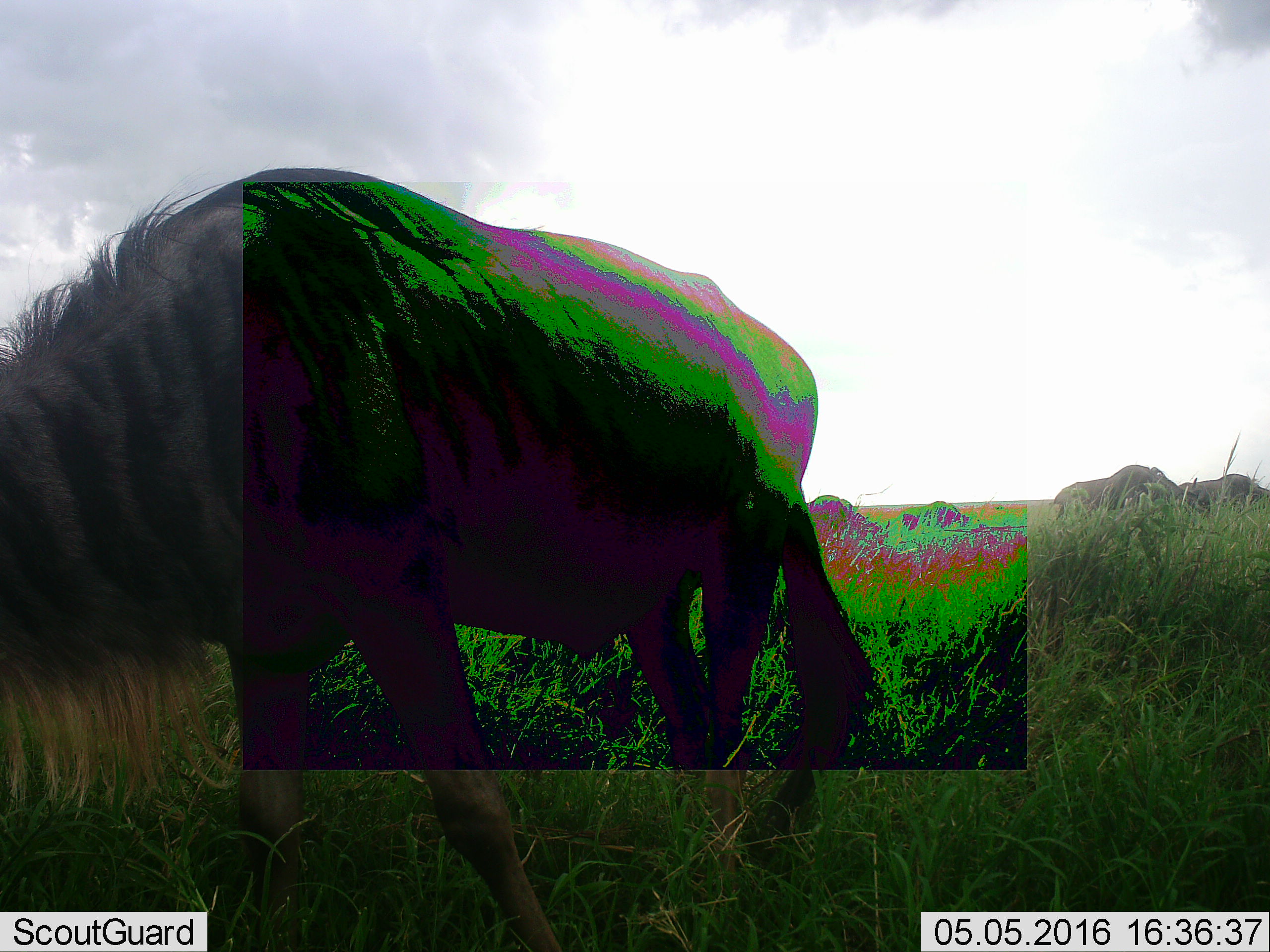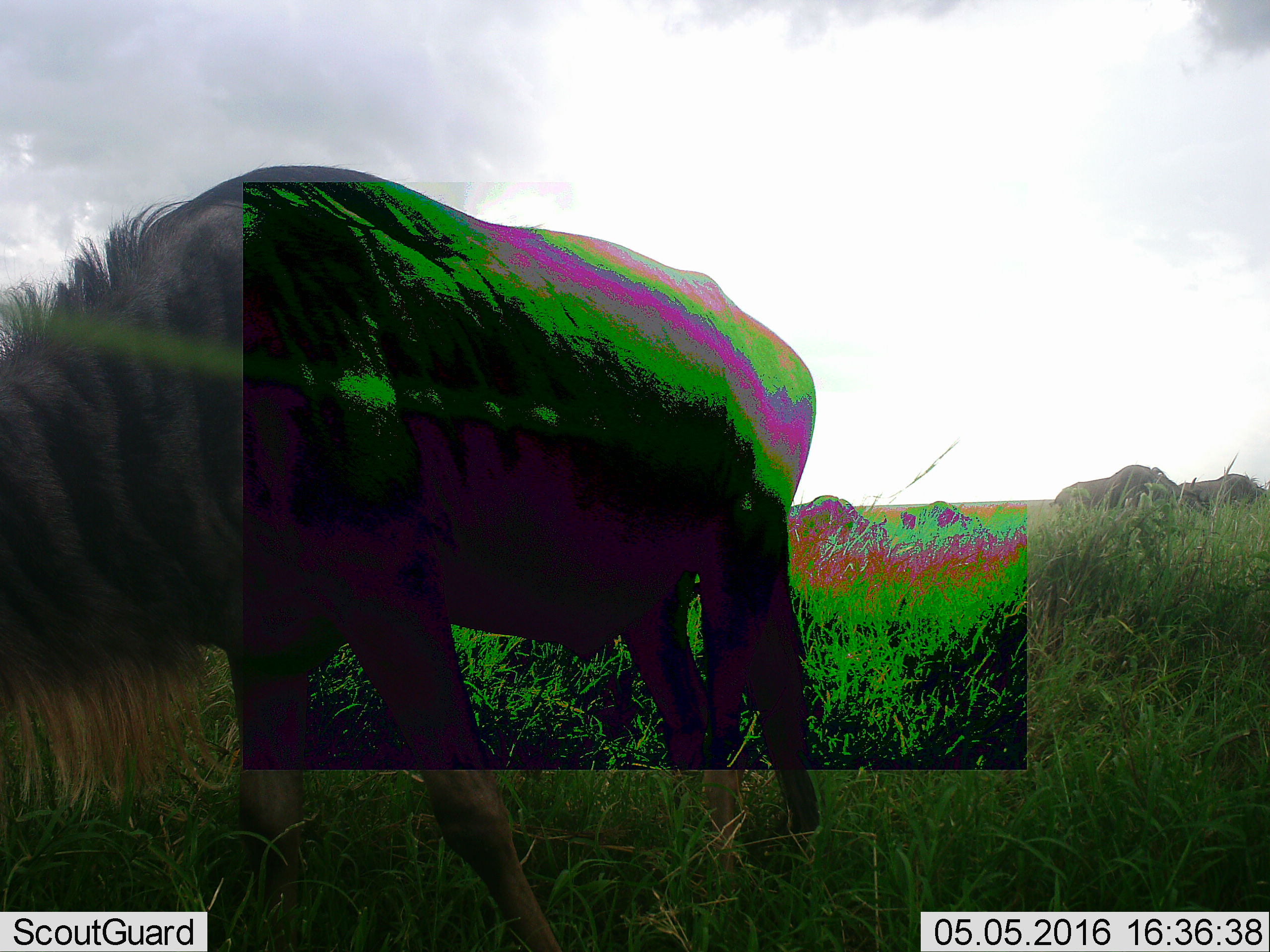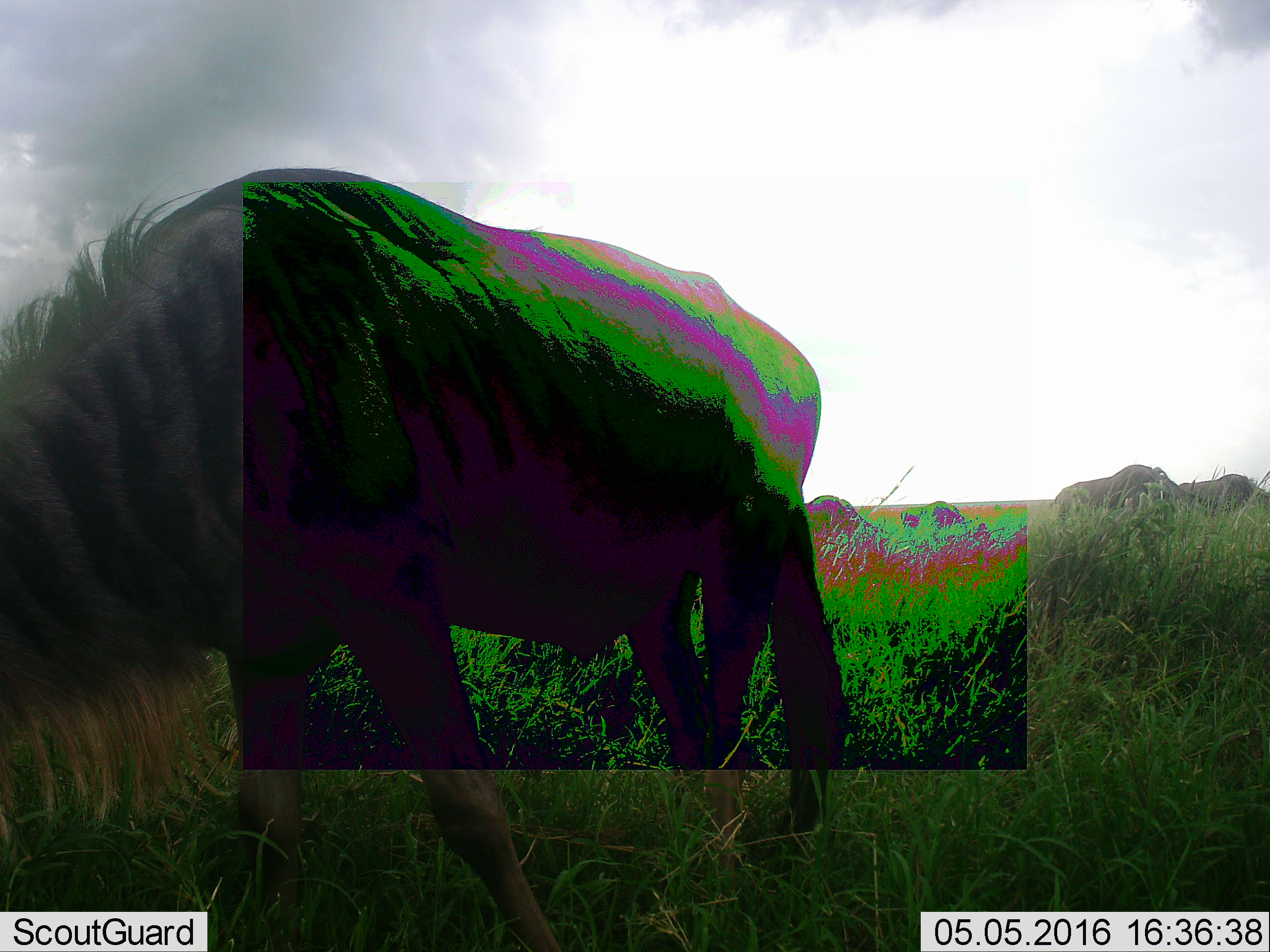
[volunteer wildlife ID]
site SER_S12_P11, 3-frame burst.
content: unidentified animal